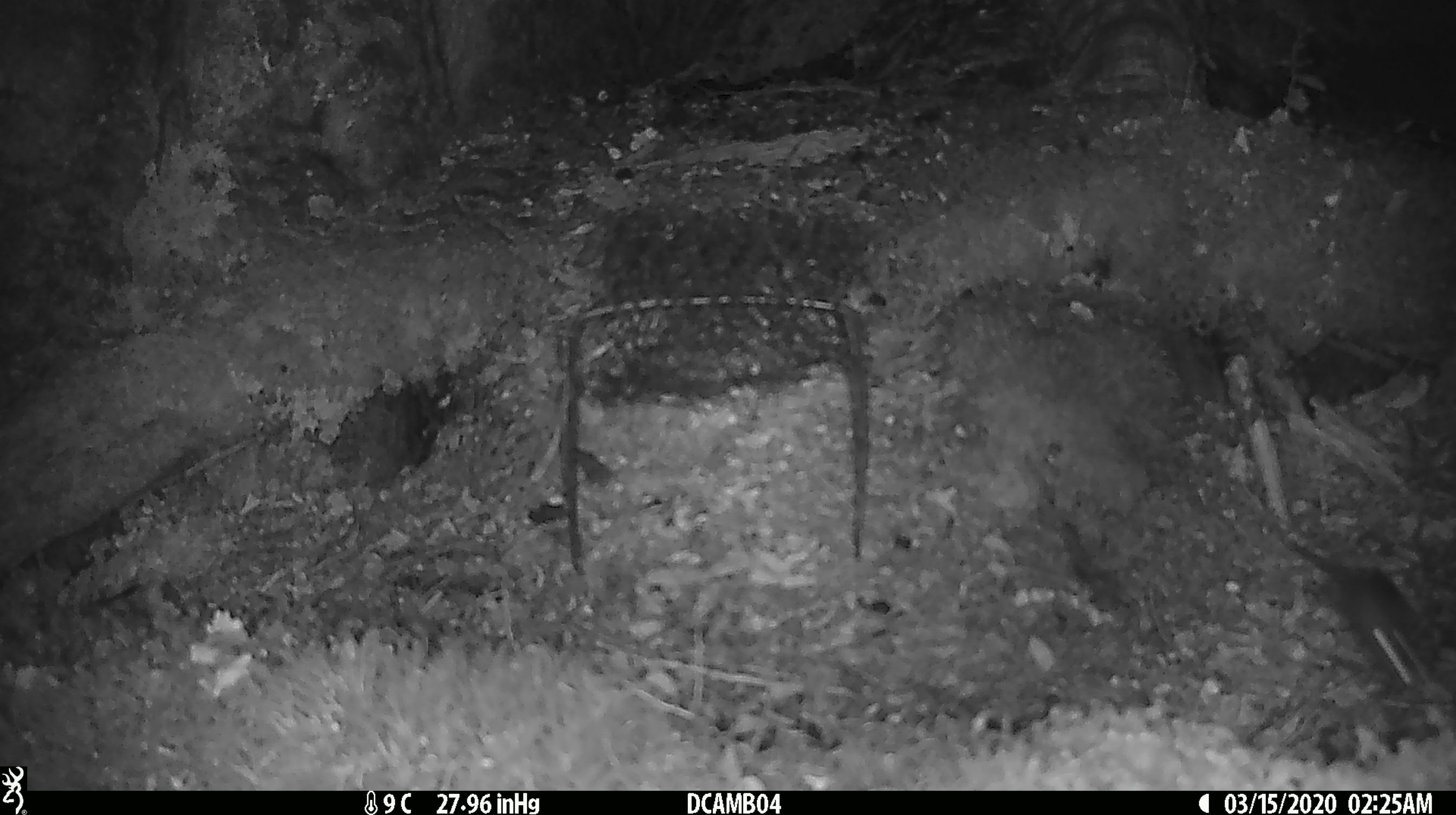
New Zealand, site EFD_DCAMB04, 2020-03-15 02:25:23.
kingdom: Animalia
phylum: Chordata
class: Mammalia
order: Rodentia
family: Muridae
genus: Mus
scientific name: Mus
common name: mouse